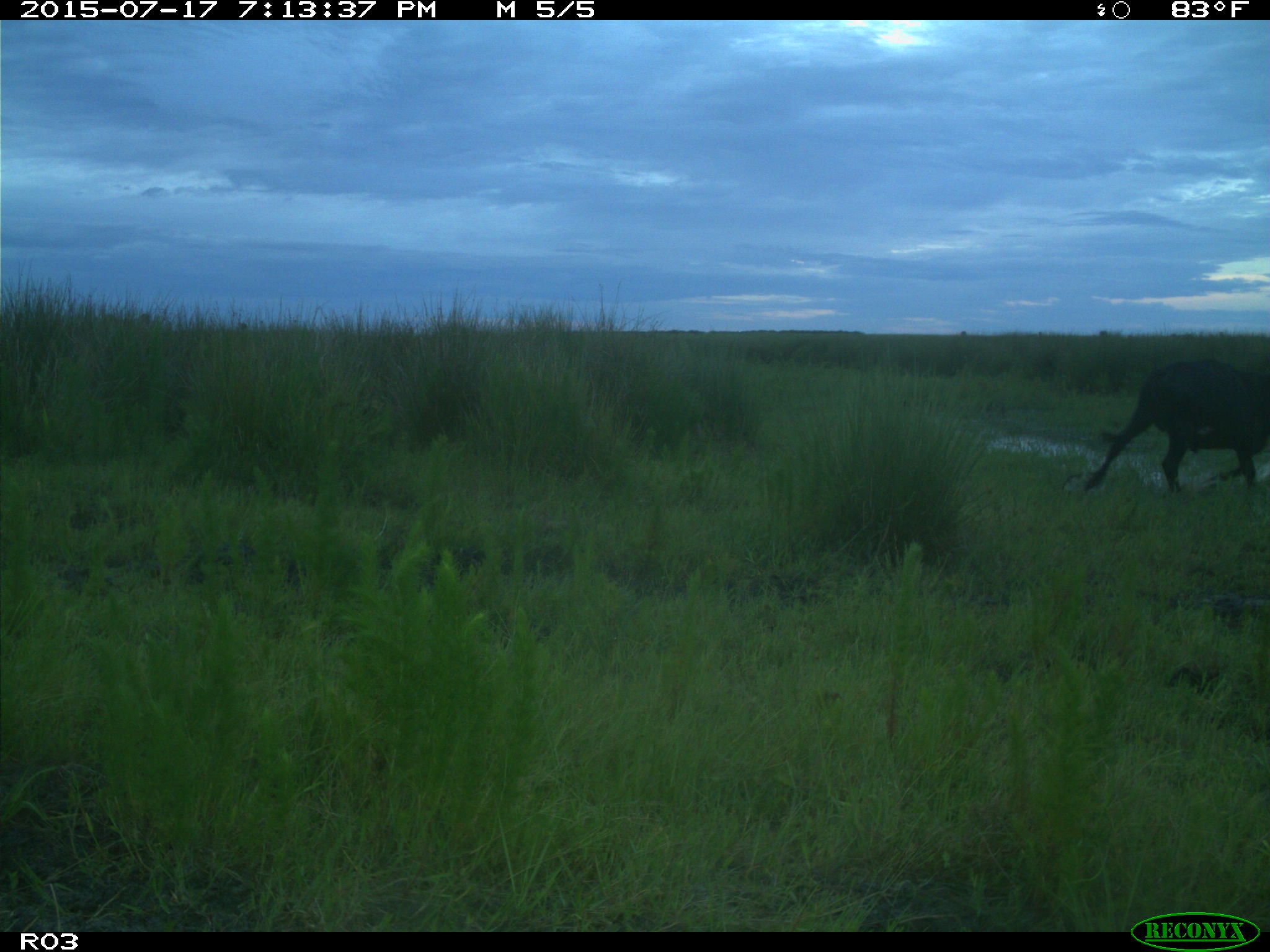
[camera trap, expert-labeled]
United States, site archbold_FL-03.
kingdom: Animalia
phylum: Chordata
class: Mammalia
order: Artiodactyla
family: Bovidae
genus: Bos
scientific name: Bos taurus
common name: domestic cow